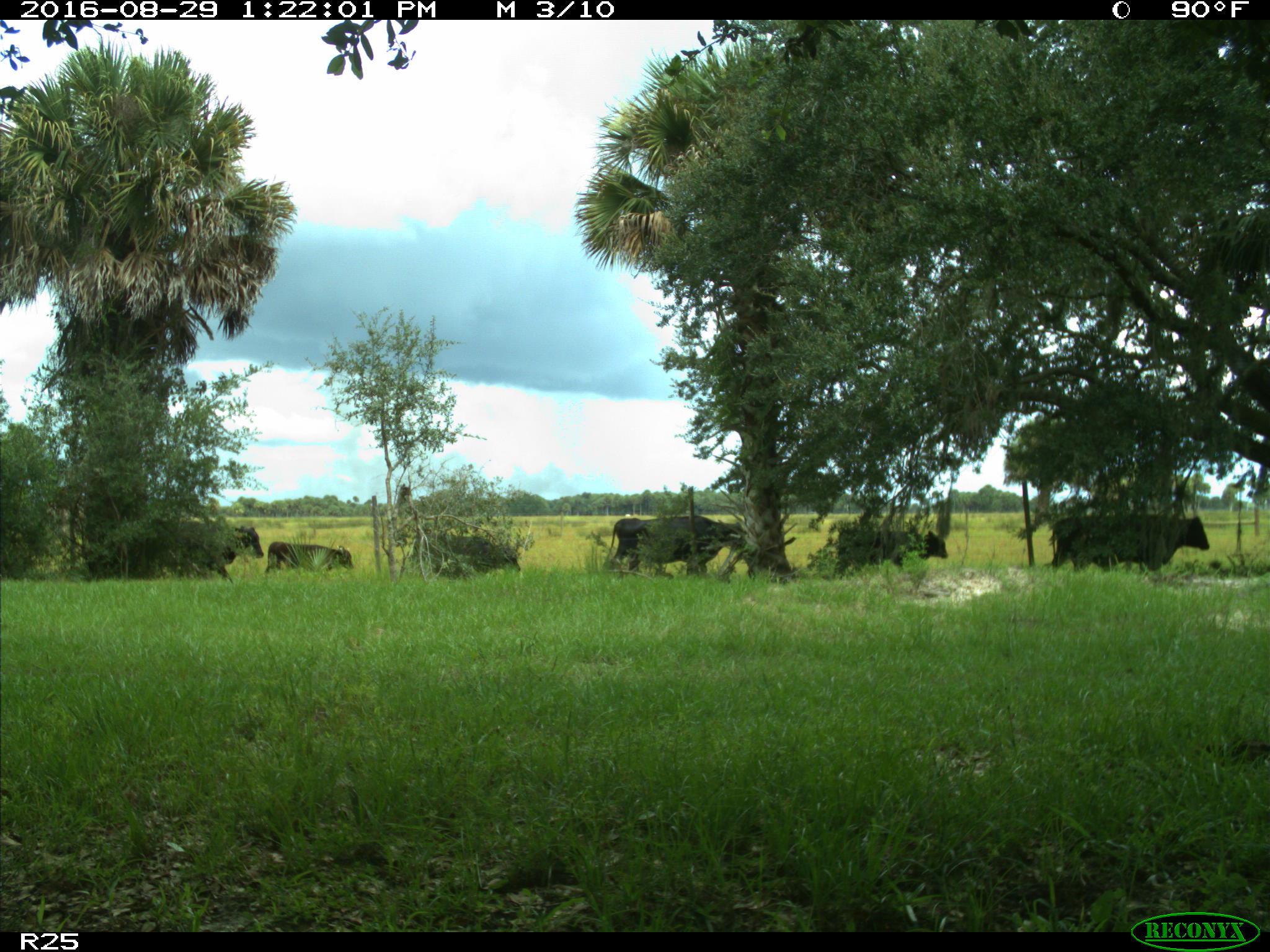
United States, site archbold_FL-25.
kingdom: Animalia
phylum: Chordata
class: Mammalia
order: Artiodactyla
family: Bovidae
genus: Bos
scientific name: Bos taurus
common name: domestic cow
Bos taurus (domestic cow).